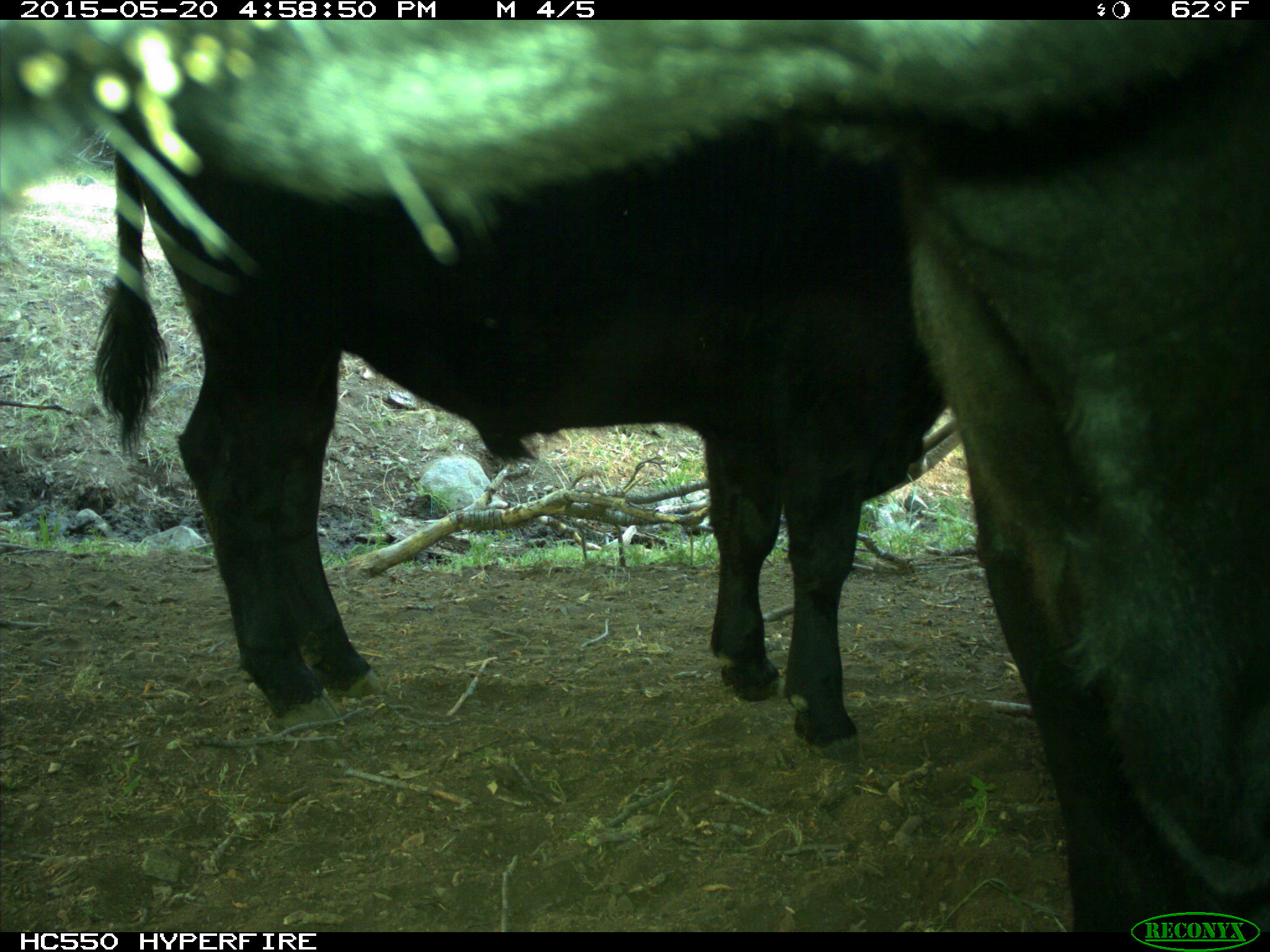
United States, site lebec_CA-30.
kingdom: Animalia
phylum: Chordata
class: Mammalia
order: Artiodactyla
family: Bovidae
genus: Bos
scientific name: Bos taurus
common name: domestic cow